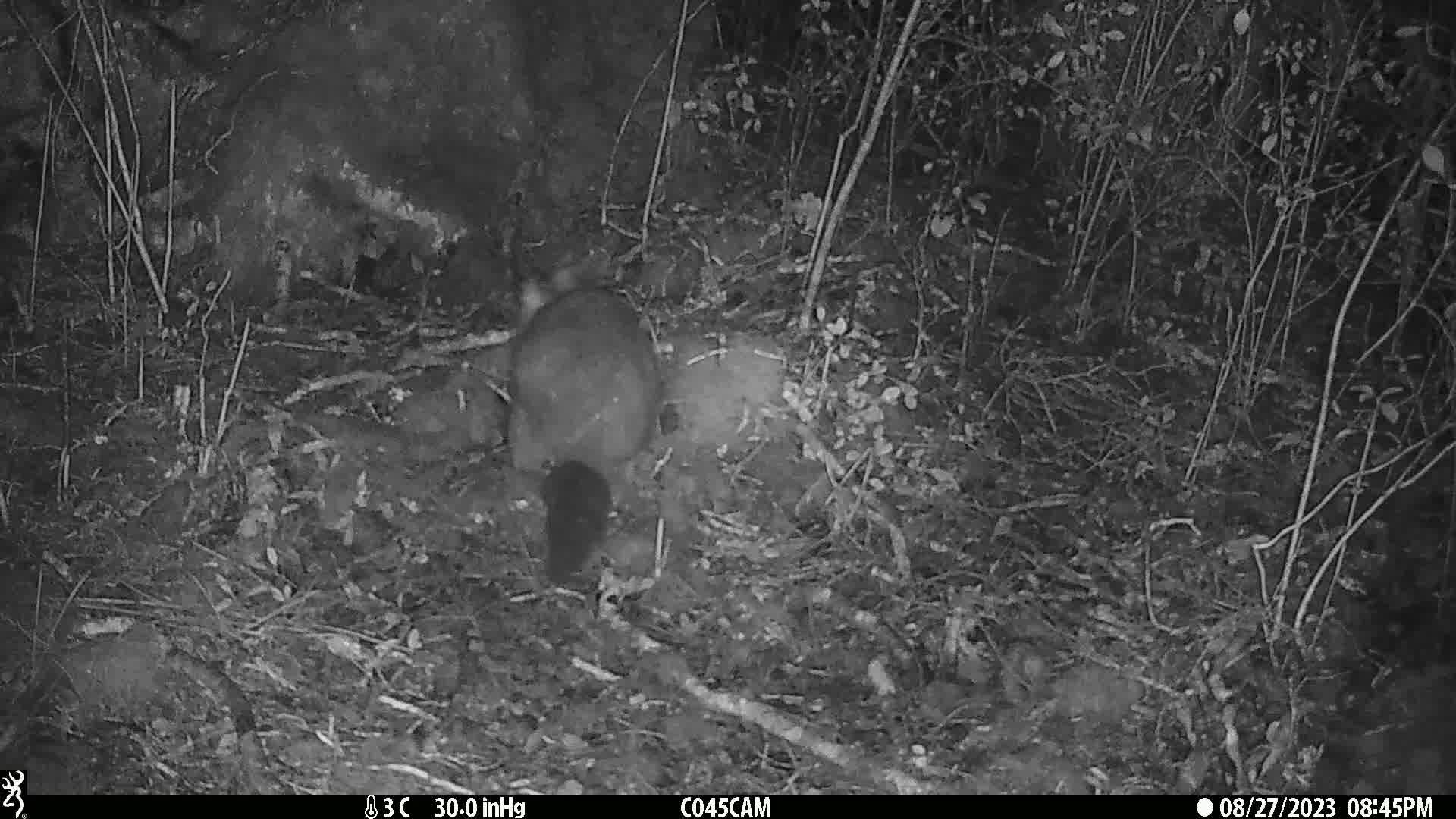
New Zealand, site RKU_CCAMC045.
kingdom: Animalia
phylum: Chordata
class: Mammalia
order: Diprotodontia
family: Phalangeridae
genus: Trichosurus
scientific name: Trichosurus vulpecula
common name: common brushtail possum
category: possum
Possum (common brushtail possum) (Trichosurus vulpecula).